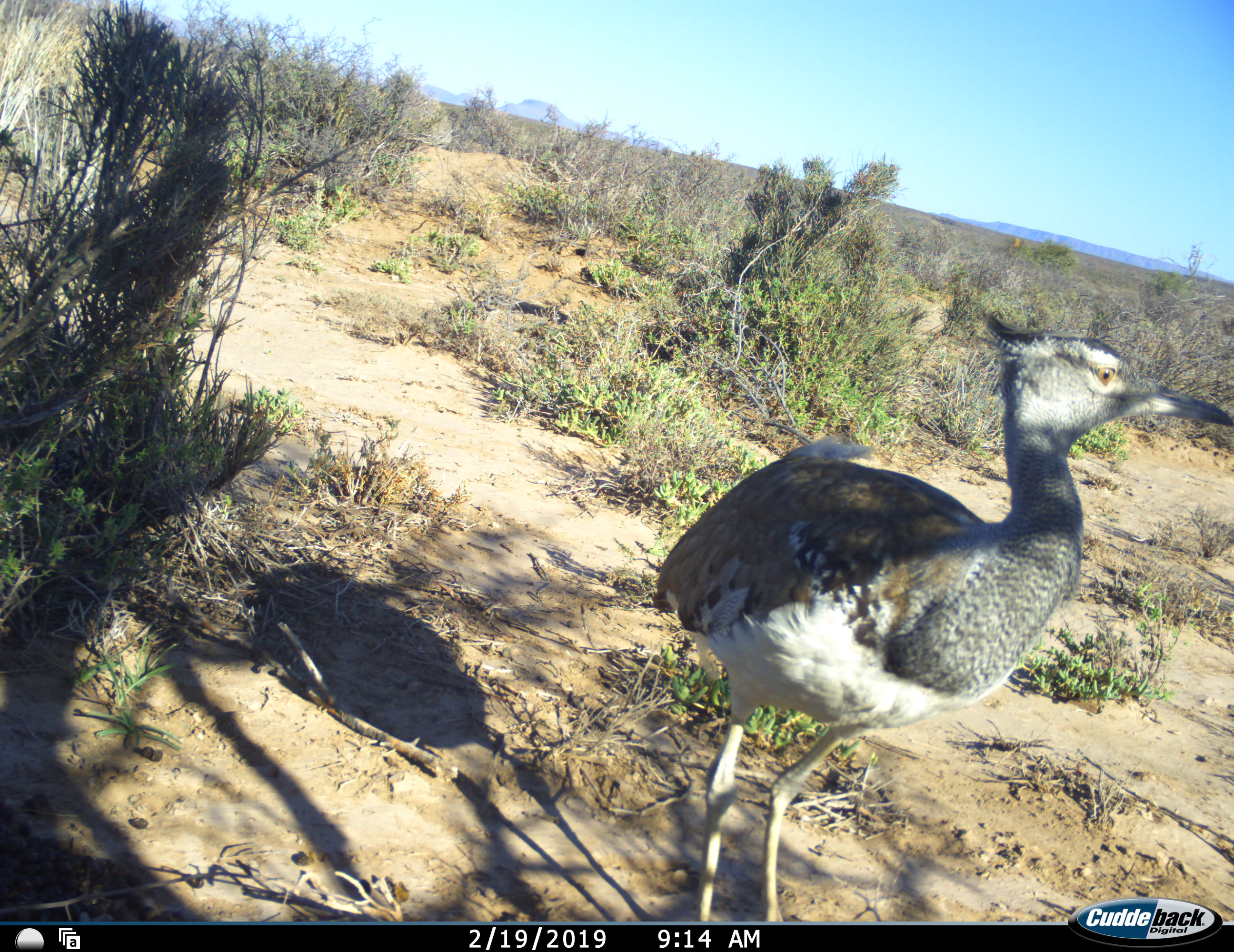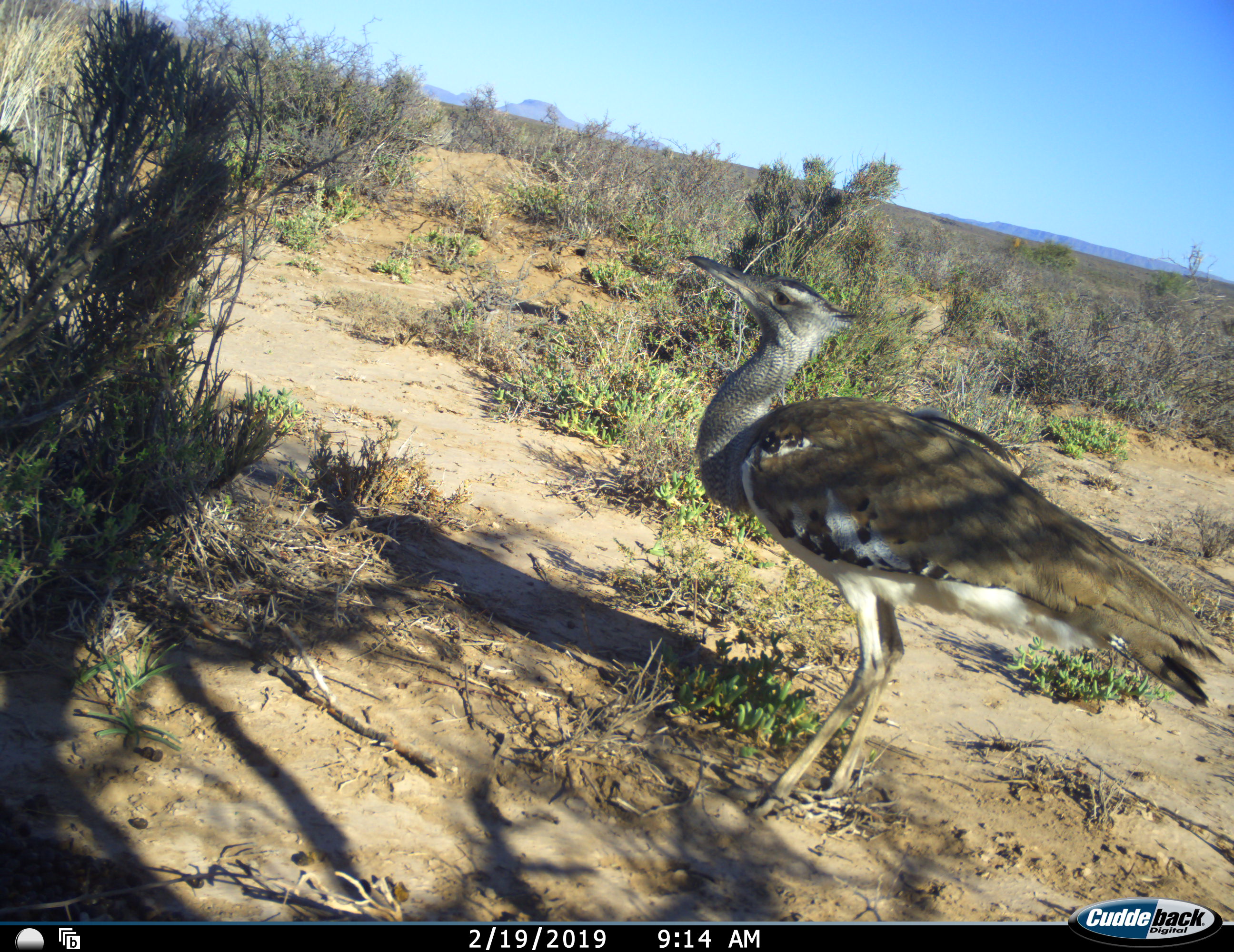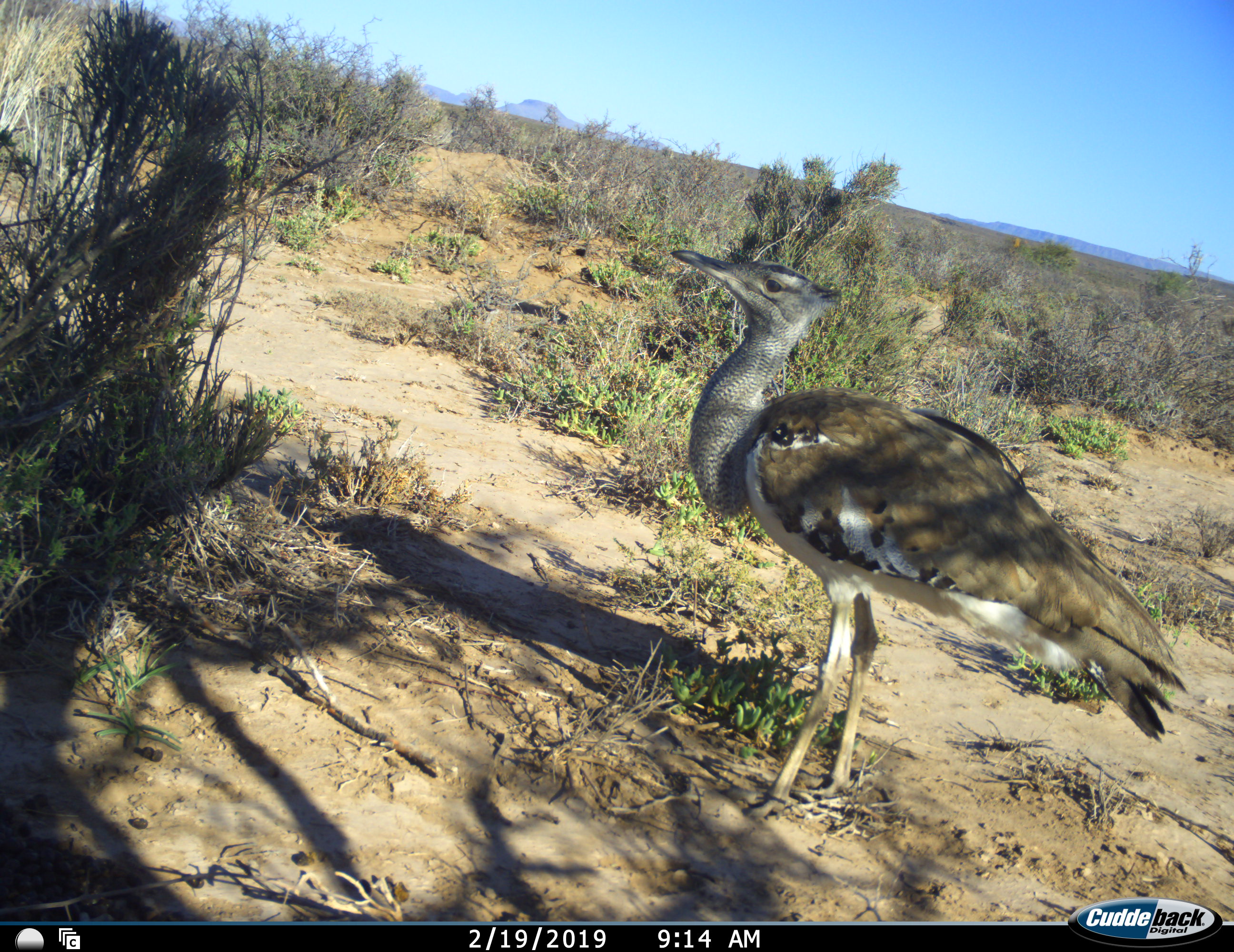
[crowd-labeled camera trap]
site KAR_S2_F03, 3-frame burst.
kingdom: Animalia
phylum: Chordata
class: Aves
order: Otidiformes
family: Otididae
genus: Ardeotis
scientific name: Ardeotis kori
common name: kori bustard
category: bustardkori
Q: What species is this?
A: Bustardkori (kori bustard) (Ardeotis kori).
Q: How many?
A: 1.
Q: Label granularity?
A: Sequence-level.